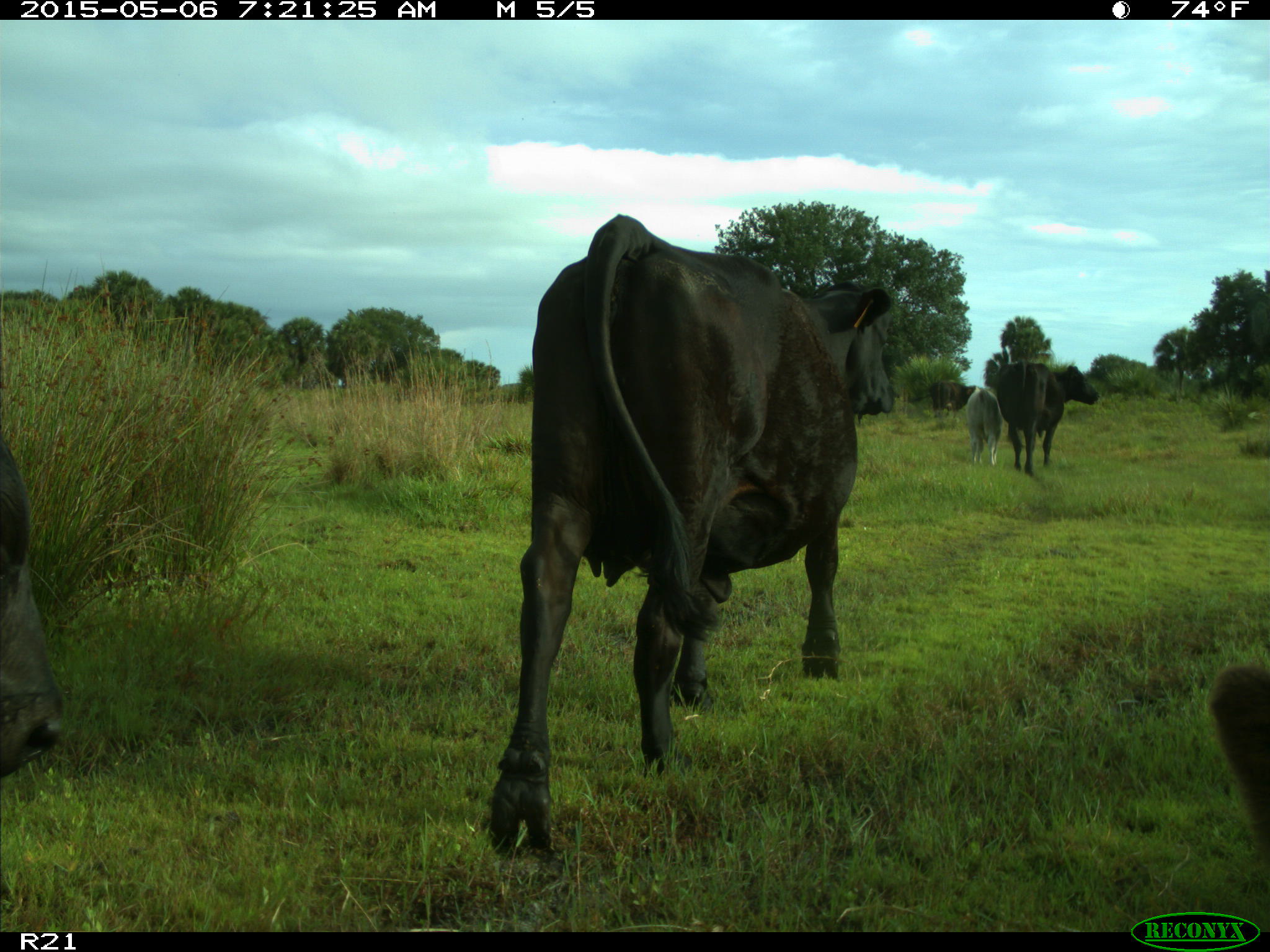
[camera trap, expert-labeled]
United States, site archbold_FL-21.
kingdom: Animalia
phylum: Chordata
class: Mammalia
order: Artiodactyla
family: Bovidae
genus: Bos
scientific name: Bos taurus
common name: domestic cow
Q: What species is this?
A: Bos taurus (domestic cow).